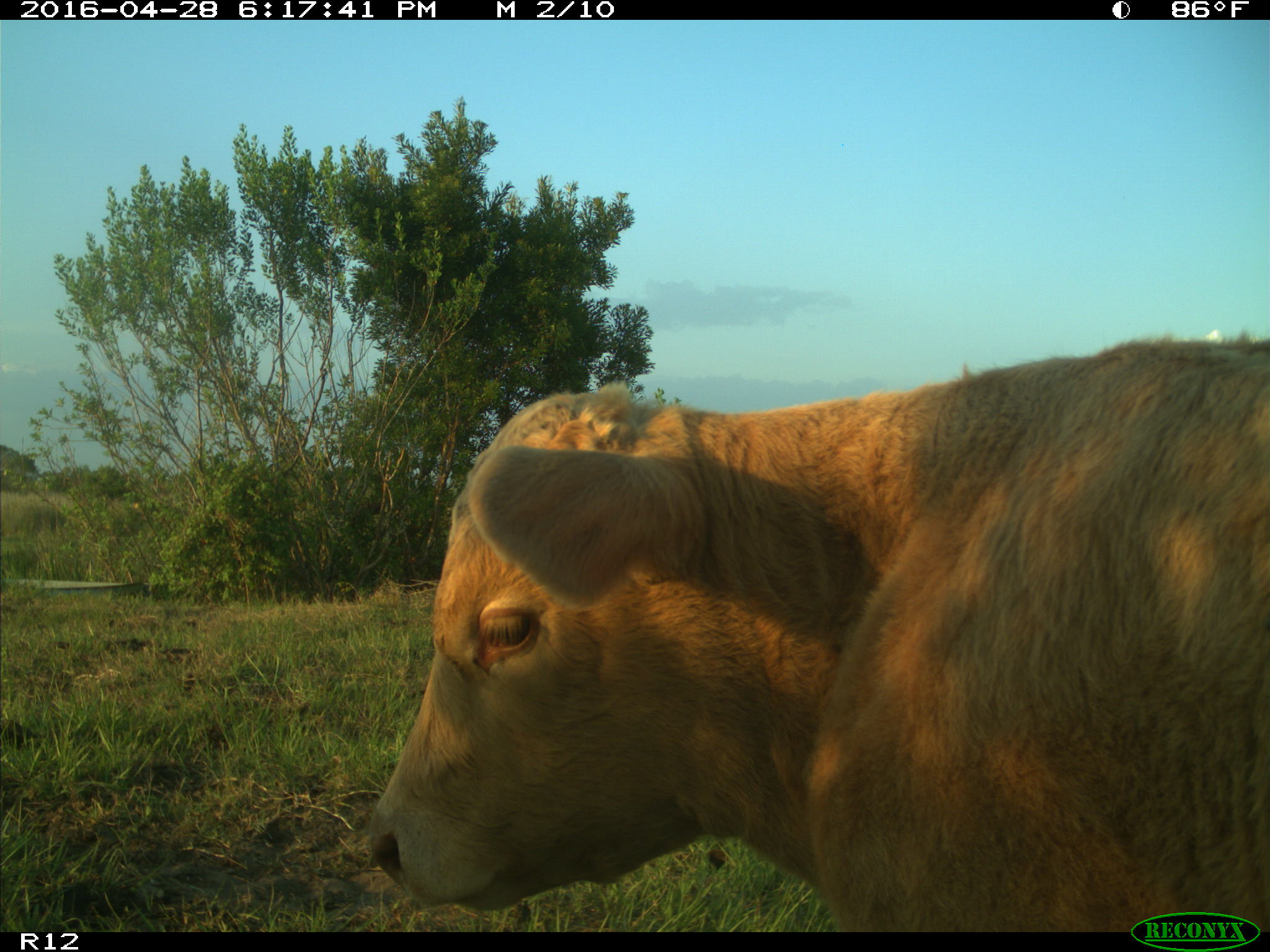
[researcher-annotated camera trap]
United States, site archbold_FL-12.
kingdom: Animalia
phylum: Chordata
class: Mammalia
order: Artiodactyla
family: Bovidae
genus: Bos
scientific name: Bos taurus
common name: domestic cow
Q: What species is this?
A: Bos taurus (domestic cow).